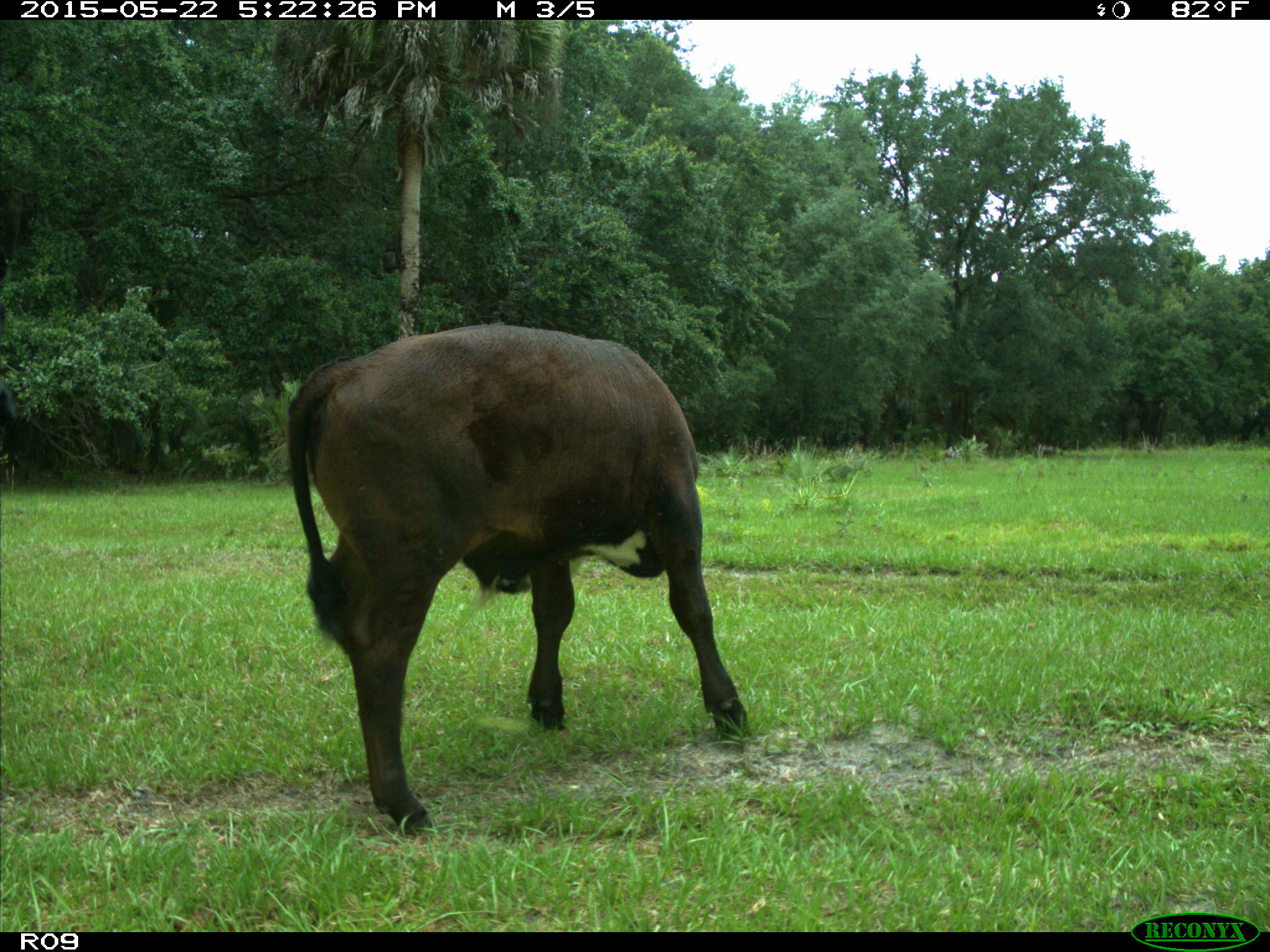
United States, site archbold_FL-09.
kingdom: Animalia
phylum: Chordata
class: Mammalia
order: Artiodactyla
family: Bovidae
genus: Bos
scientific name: Bos taurus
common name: domestic cow